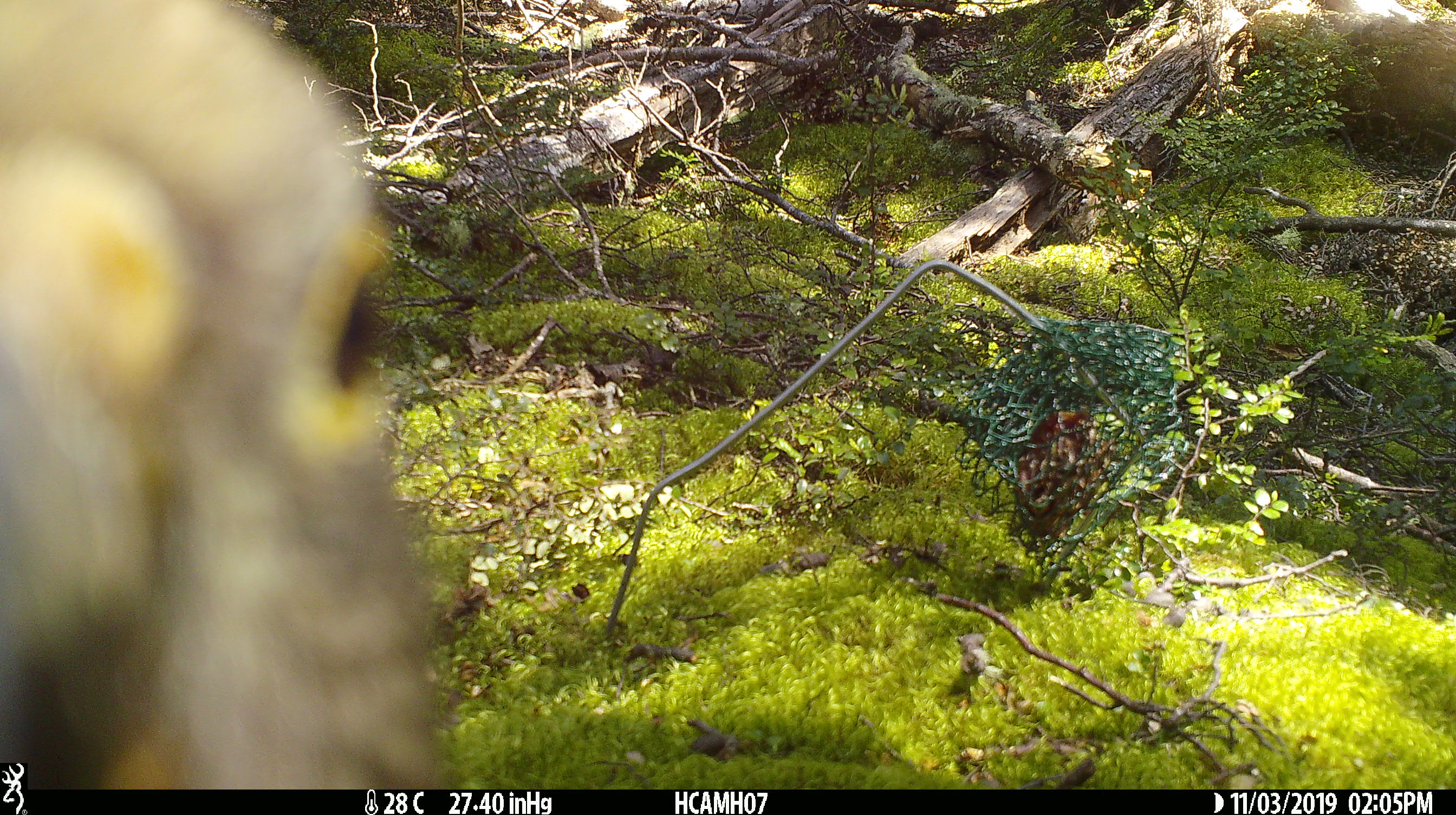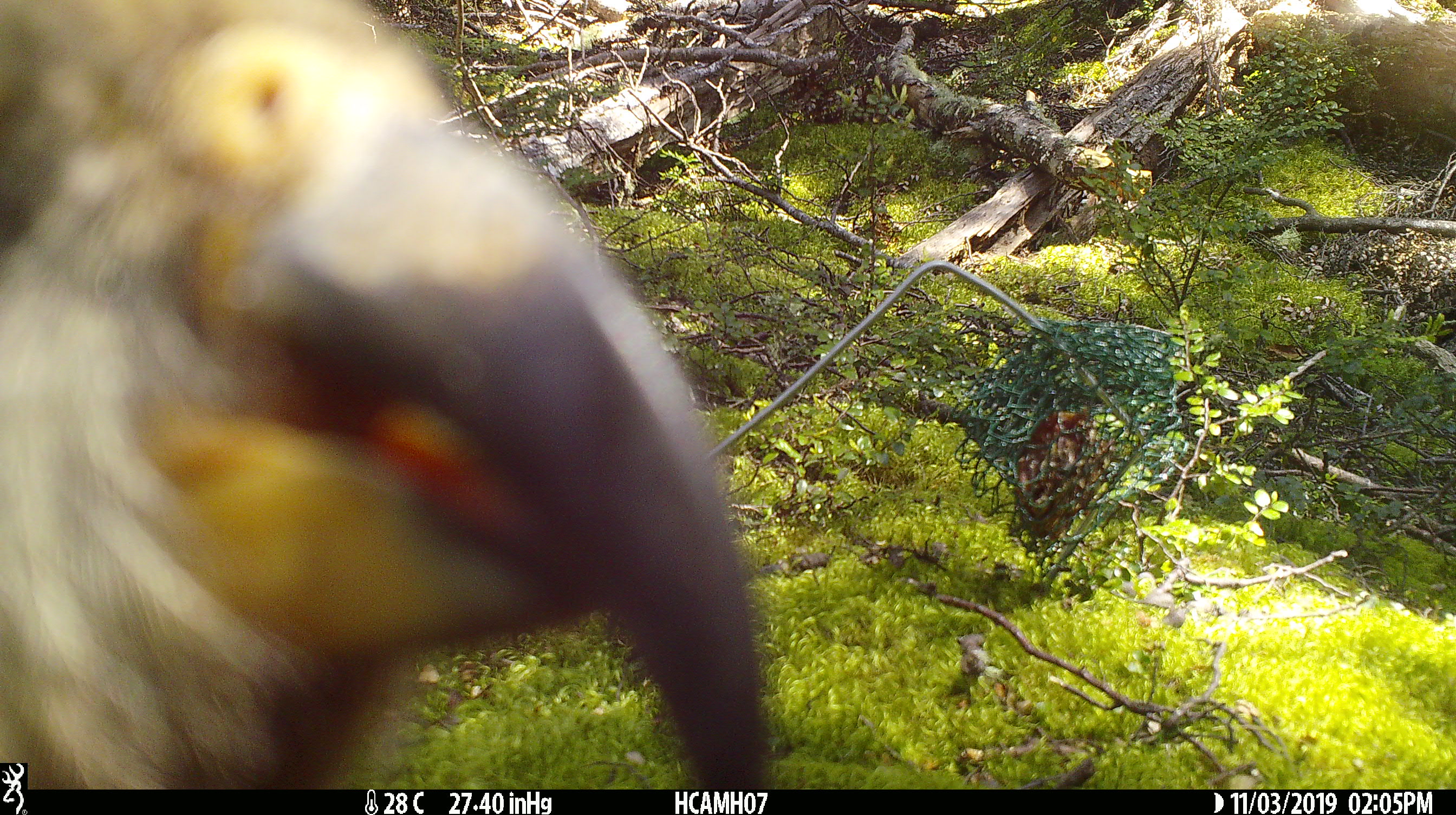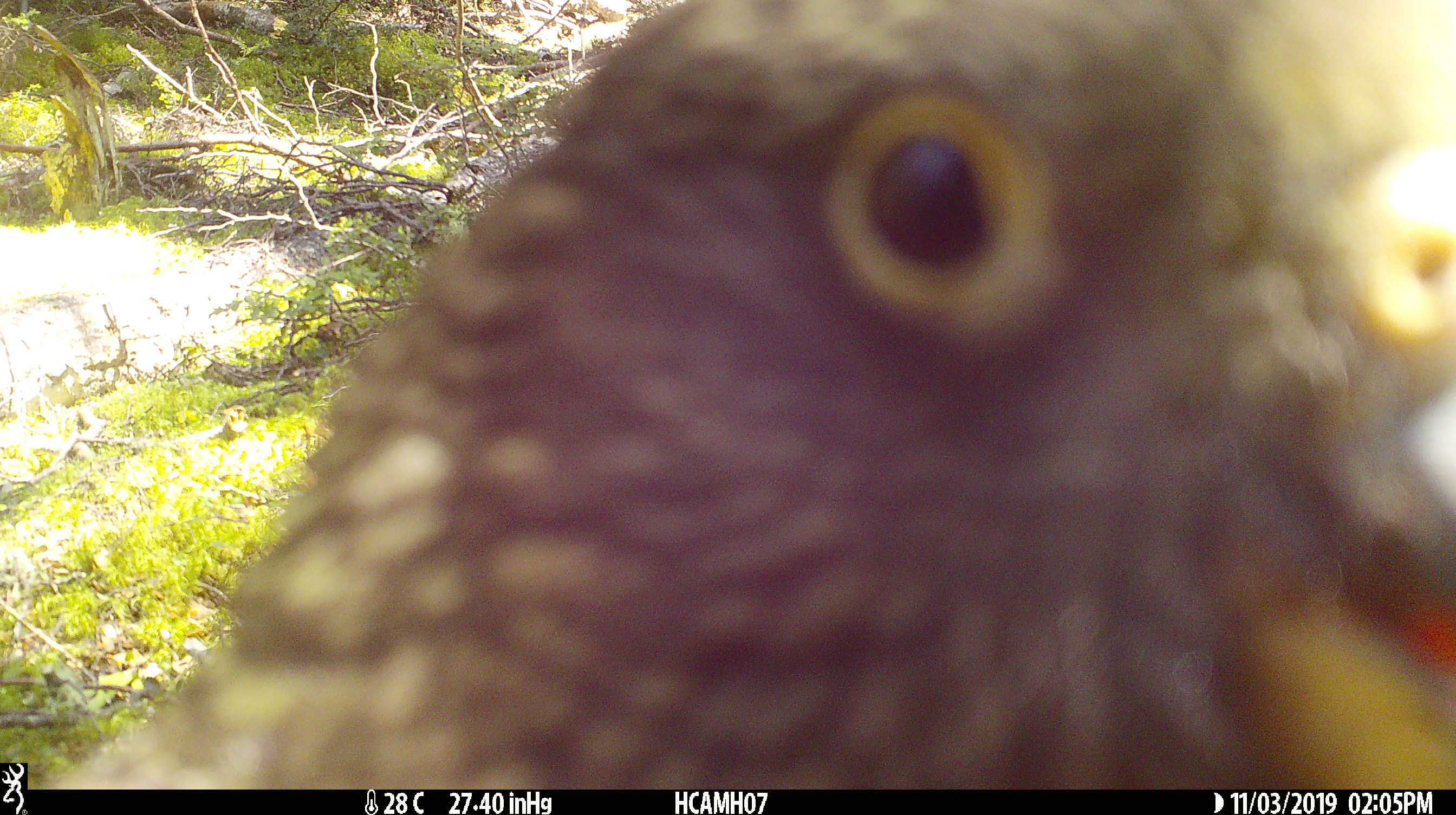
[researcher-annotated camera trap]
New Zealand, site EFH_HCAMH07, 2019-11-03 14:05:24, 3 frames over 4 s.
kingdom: Animalia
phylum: Chordata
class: Aves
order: Psittaciformes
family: Strigopidae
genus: Nestor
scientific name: Nestor notabilis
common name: kea